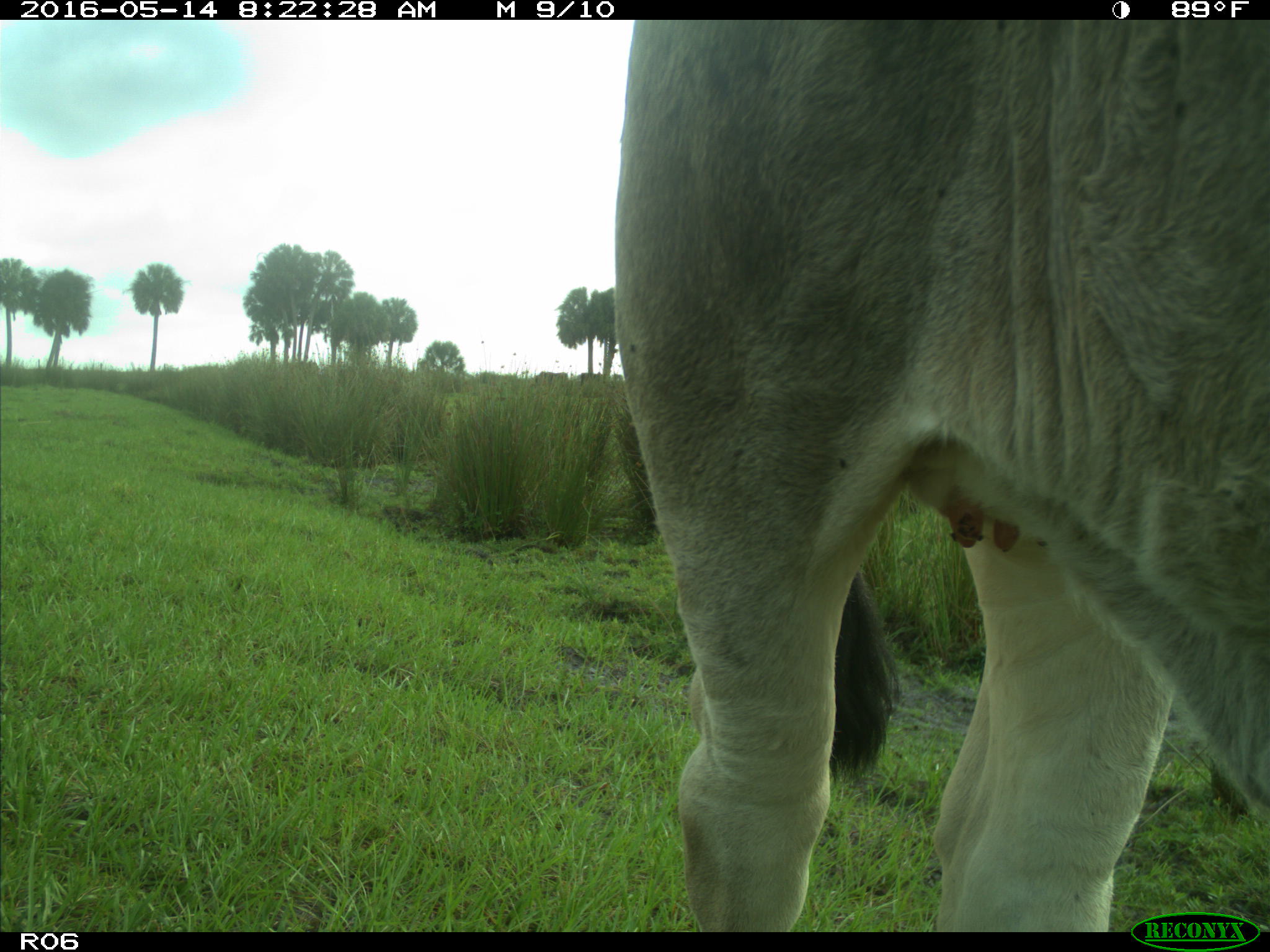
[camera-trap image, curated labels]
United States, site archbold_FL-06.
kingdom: Animalia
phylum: Chordata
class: Mammalia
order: Artiodactyla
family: Bovidae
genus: Bos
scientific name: Bos taurus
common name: domestic cow